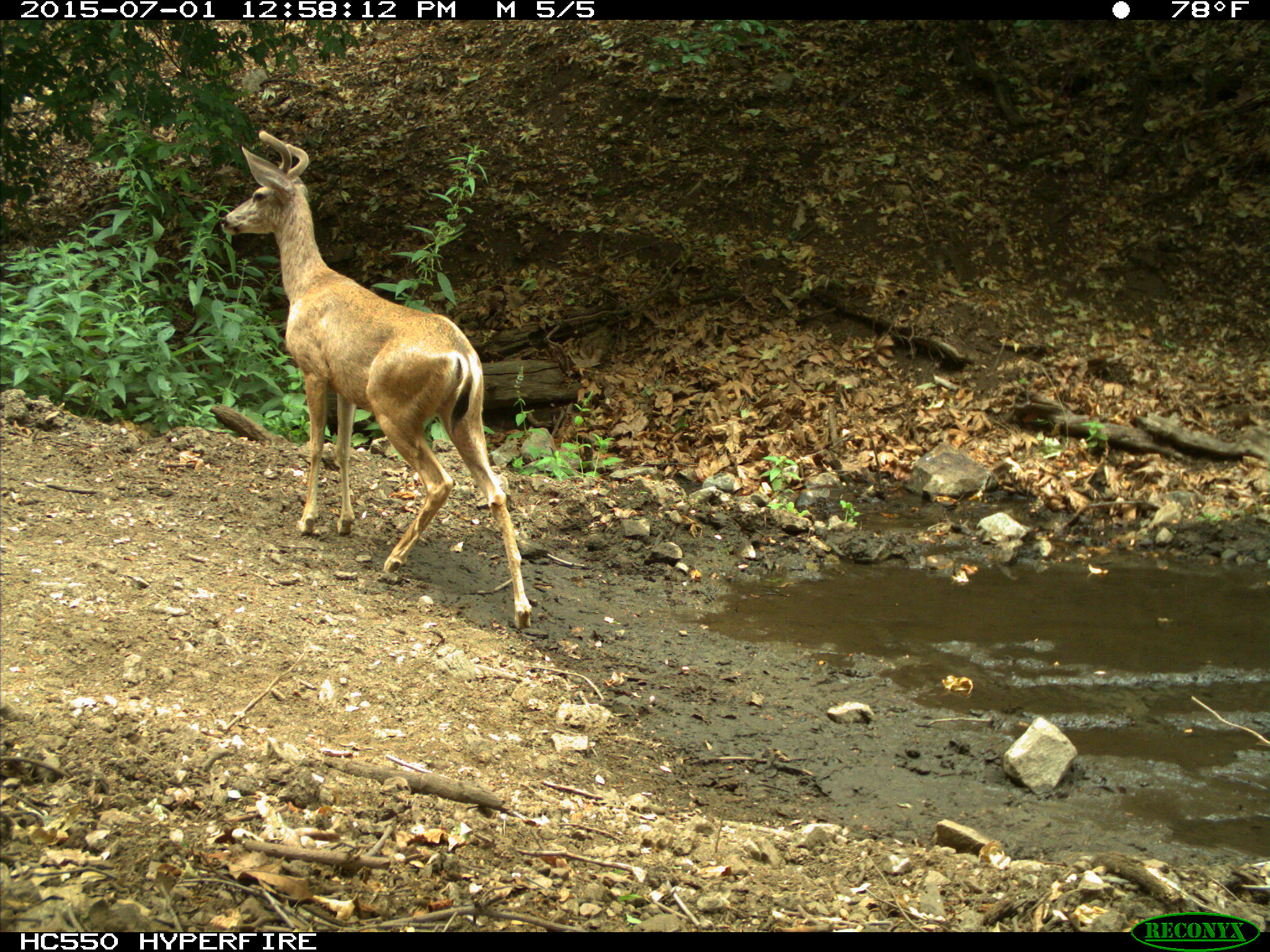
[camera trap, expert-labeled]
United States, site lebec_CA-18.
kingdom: Animalia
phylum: Chordata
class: Mammalia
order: Artiodactyla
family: Cervidae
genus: Odocoileus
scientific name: Odocoileus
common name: deer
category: unidentified deer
Unidentified deer (deer) (Odocoileus).